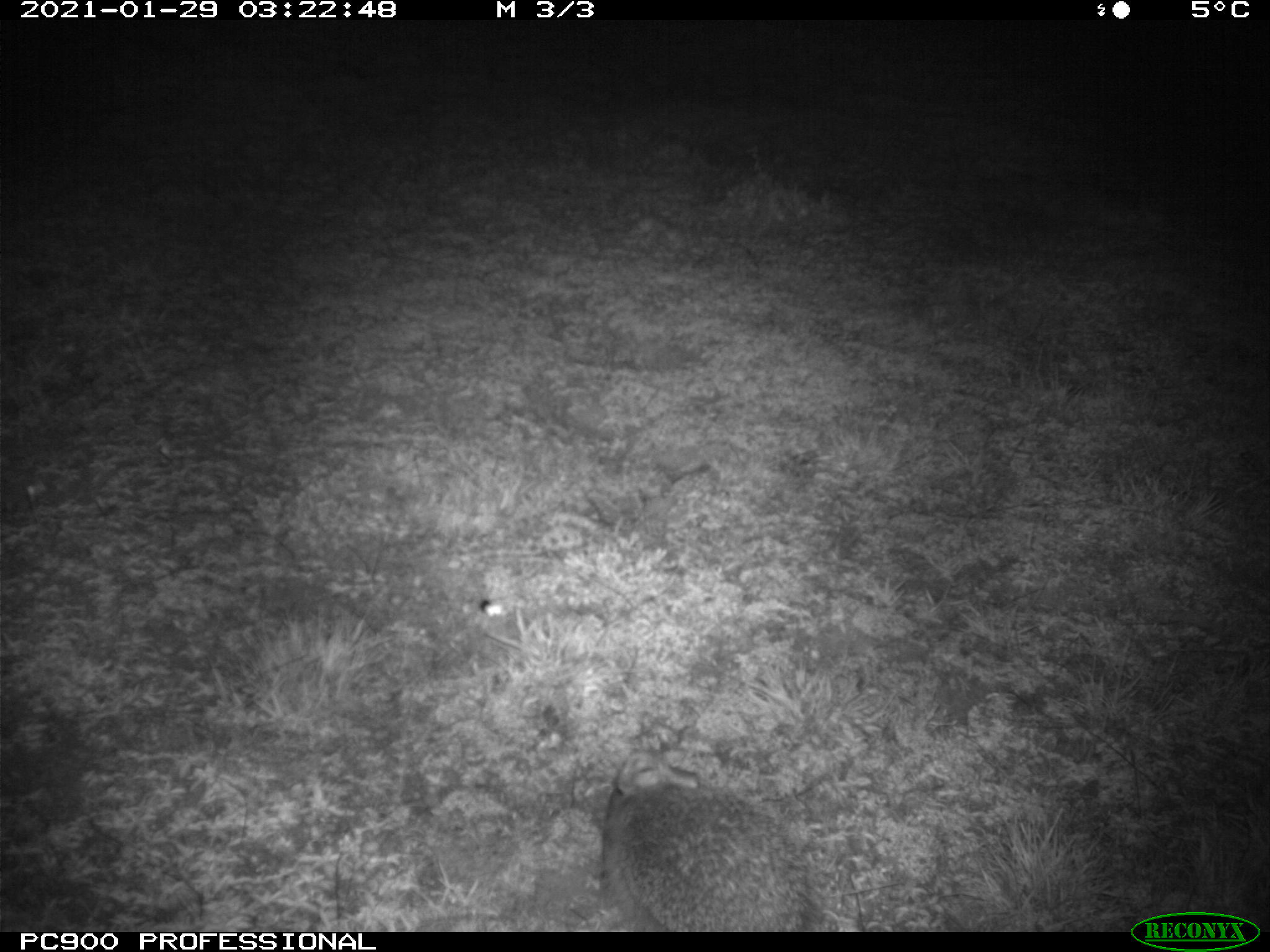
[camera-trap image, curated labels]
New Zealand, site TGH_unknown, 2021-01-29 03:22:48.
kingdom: Animalia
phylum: Chordata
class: Mammalia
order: Eulipotyphla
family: Erinaceidae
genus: Erinaceus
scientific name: Erinaceus europaeus europaeus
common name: european hedgehog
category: hedgehog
Hedgehog (european hedgehog) (Erinaceus europaeus europaeus).